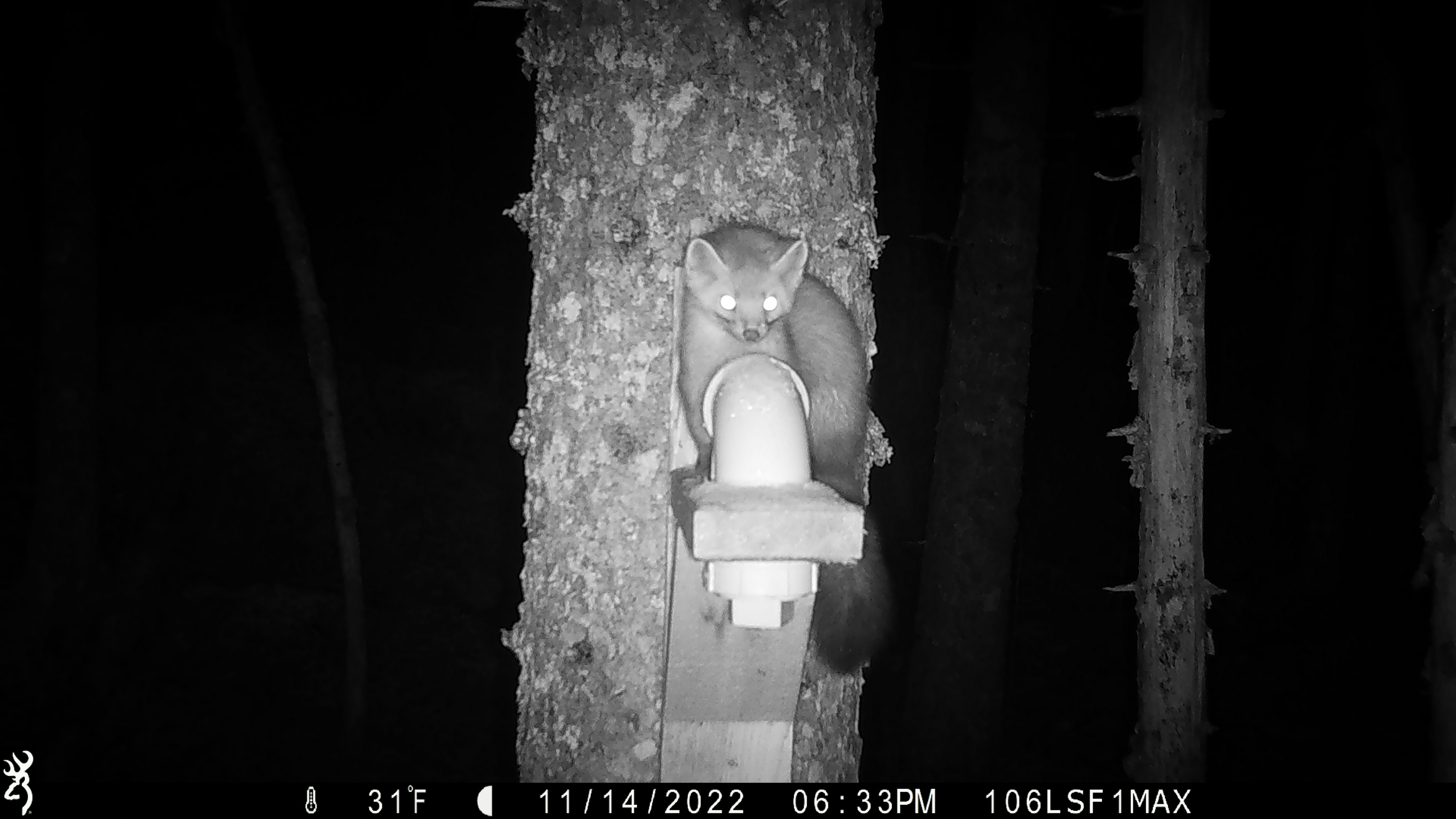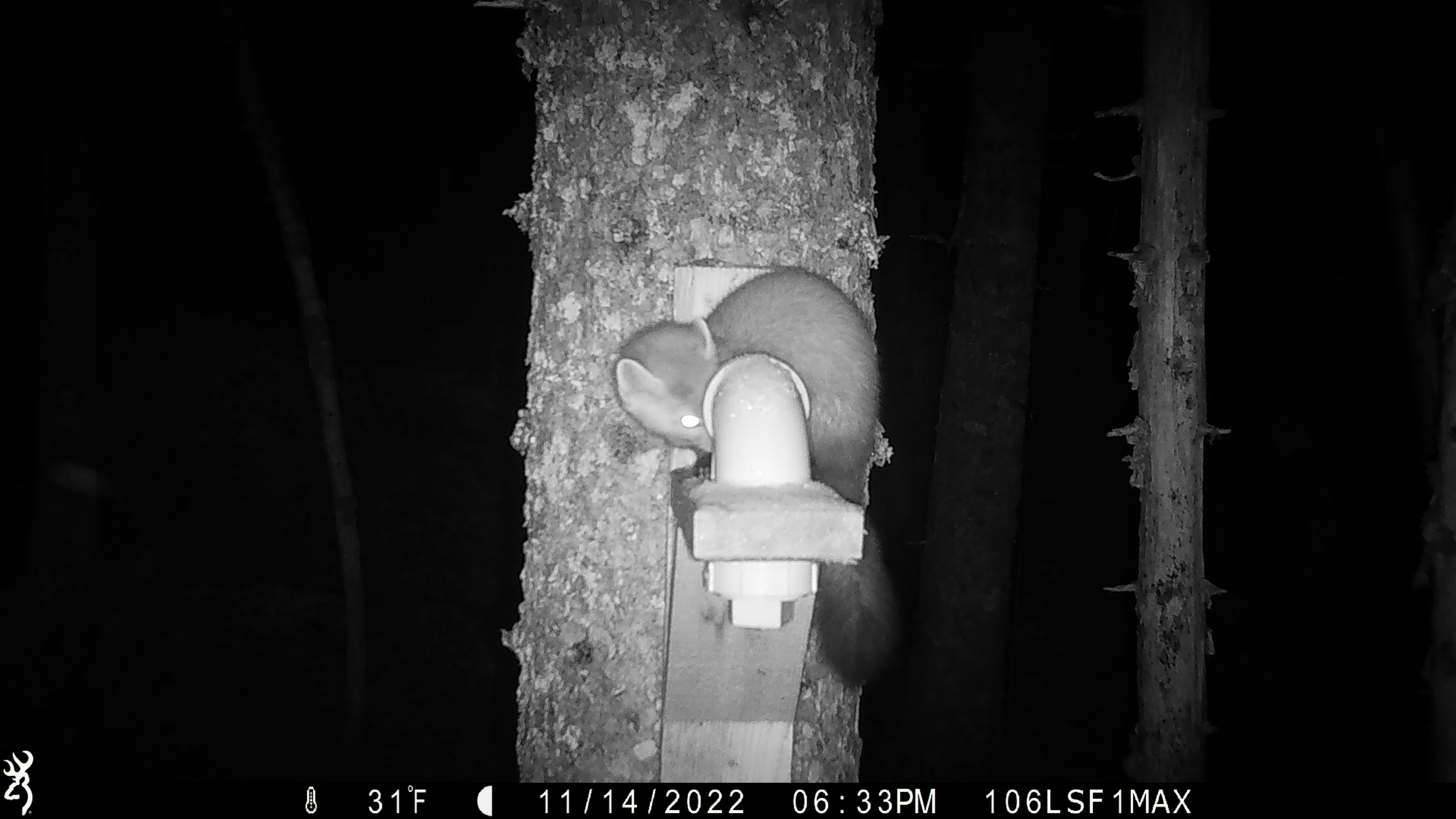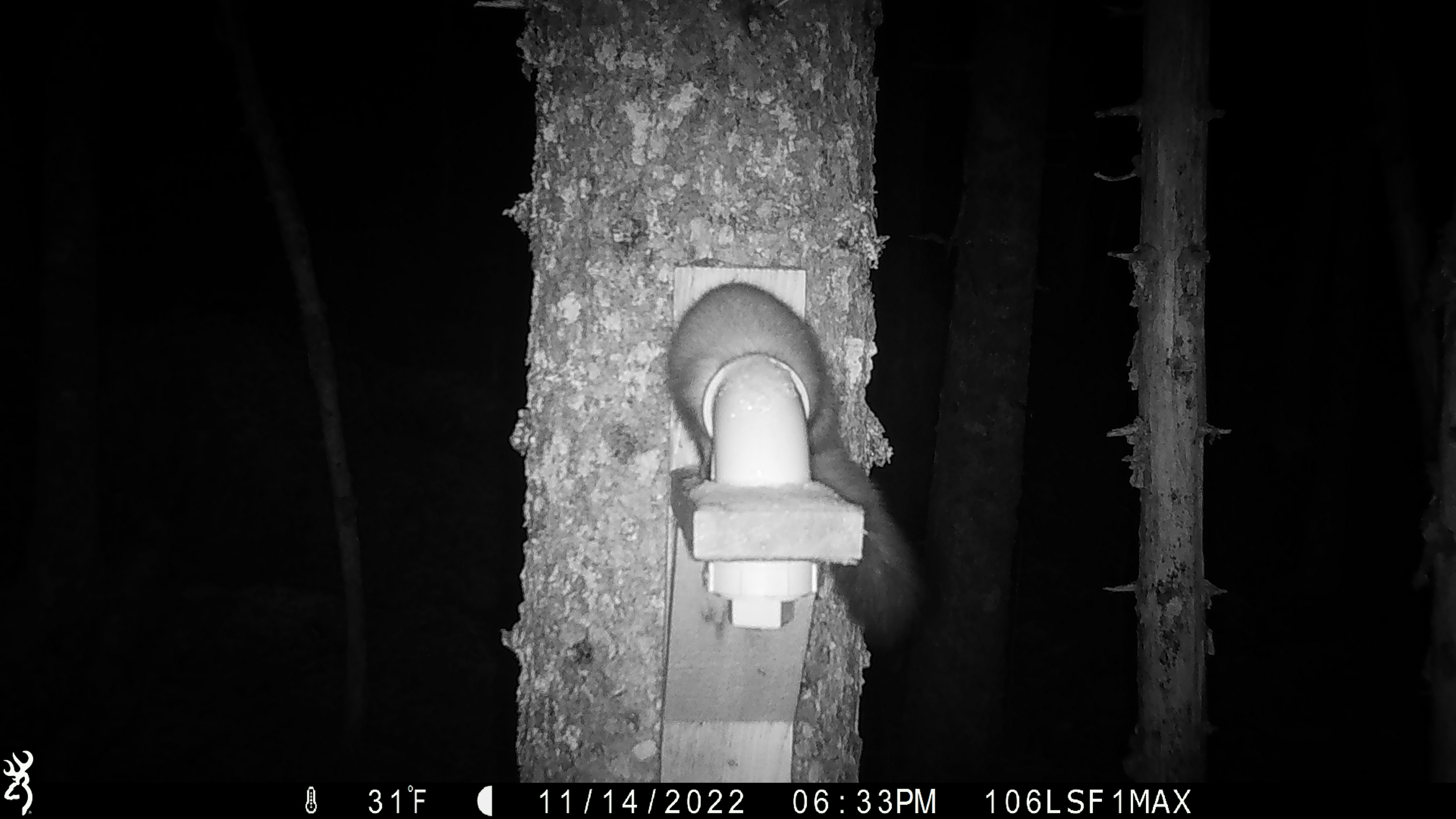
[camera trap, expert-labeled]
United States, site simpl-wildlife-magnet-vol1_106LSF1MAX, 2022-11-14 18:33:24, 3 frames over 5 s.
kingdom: Animalia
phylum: Chordata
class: Mammalia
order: Carnivora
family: Mustelidae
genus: Martes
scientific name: Martes americana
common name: american marten